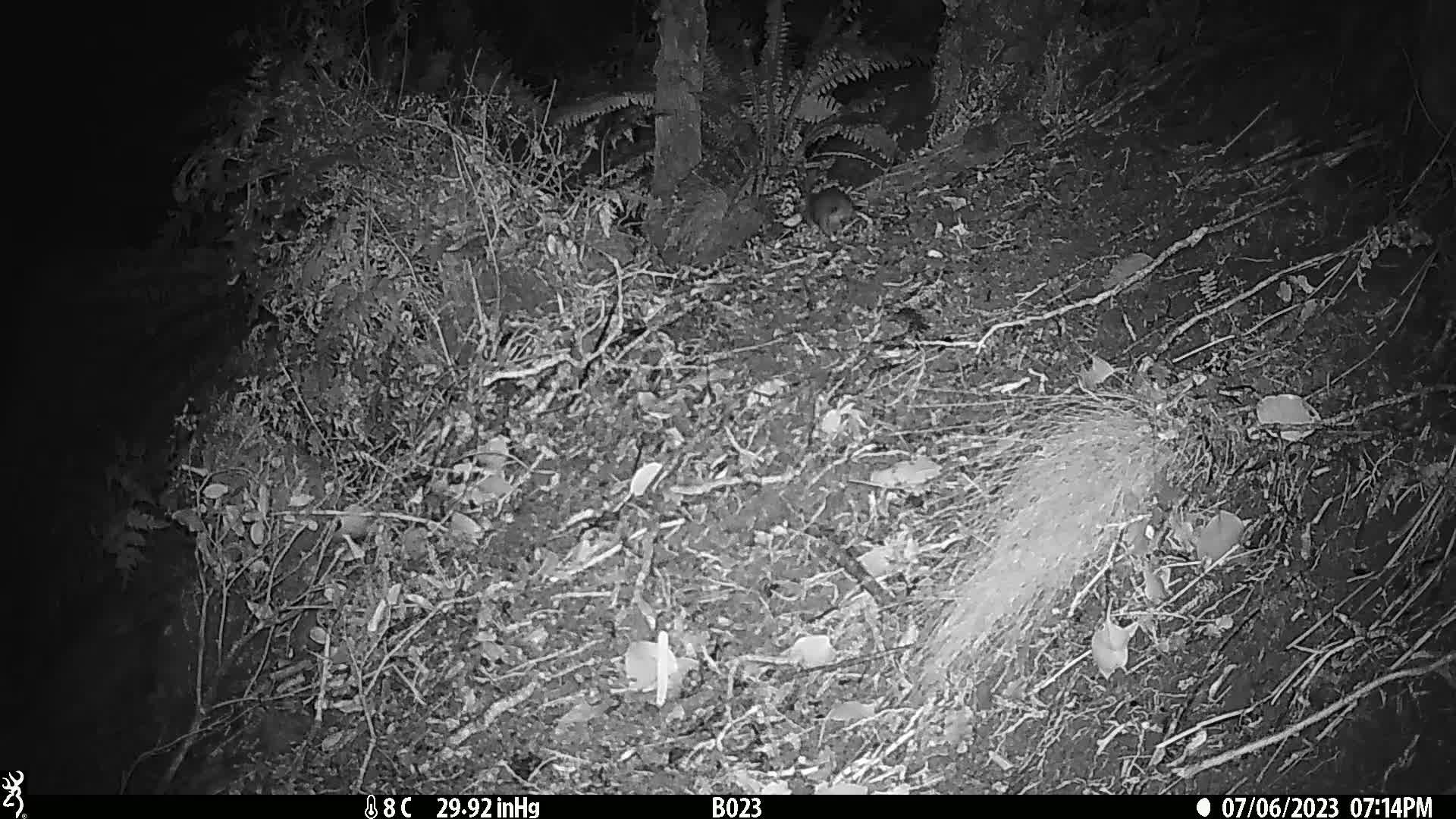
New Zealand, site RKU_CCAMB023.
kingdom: Animalia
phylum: Chordata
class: Mammalia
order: Rodentia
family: Muridae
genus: Rattus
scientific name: Rattus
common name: rat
Rat (Rattus).